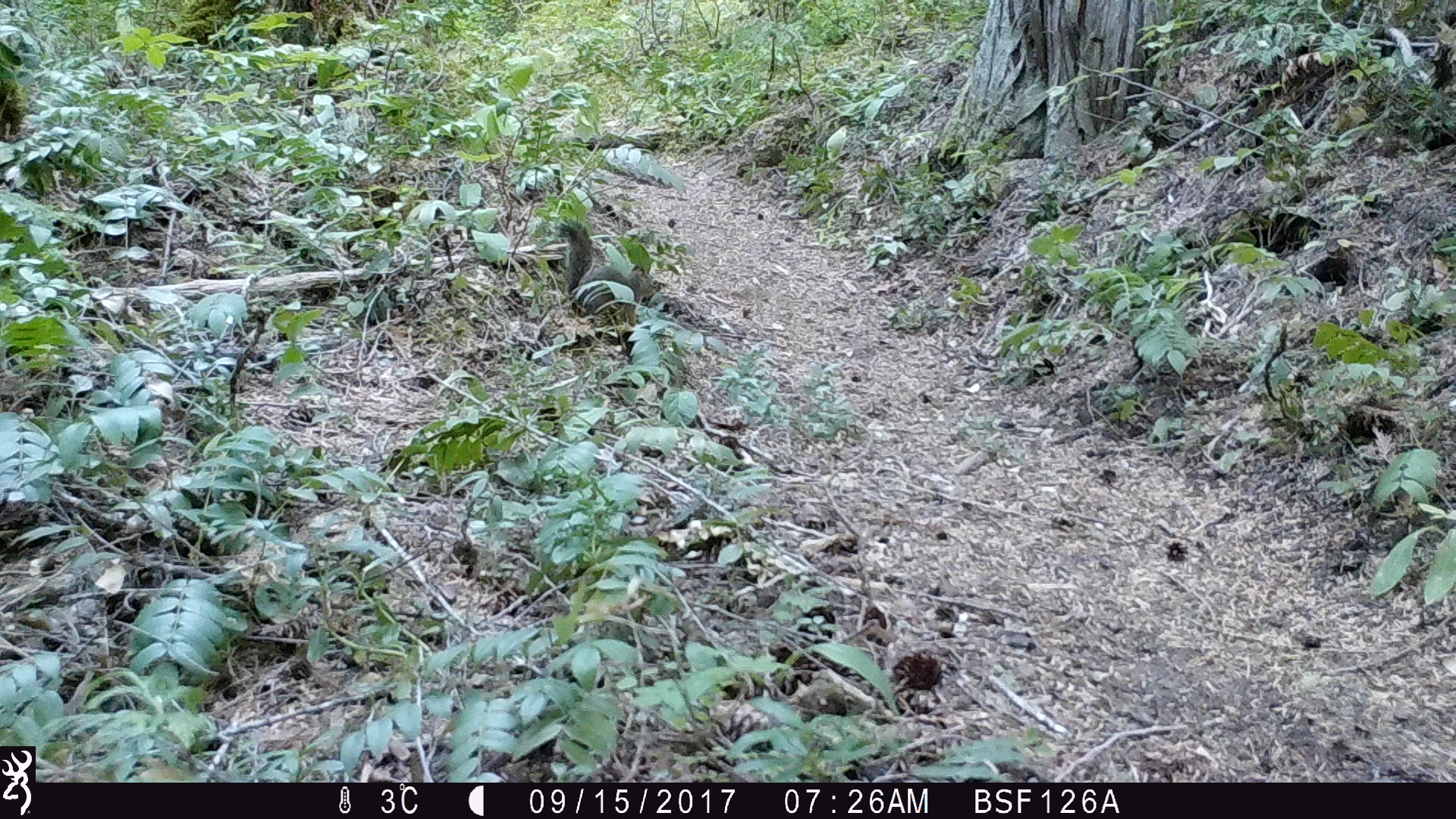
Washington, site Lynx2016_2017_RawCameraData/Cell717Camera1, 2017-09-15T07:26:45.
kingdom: Animalia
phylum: Chordata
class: Mammalia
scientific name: Mammalia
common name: small mammal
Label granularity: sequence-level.